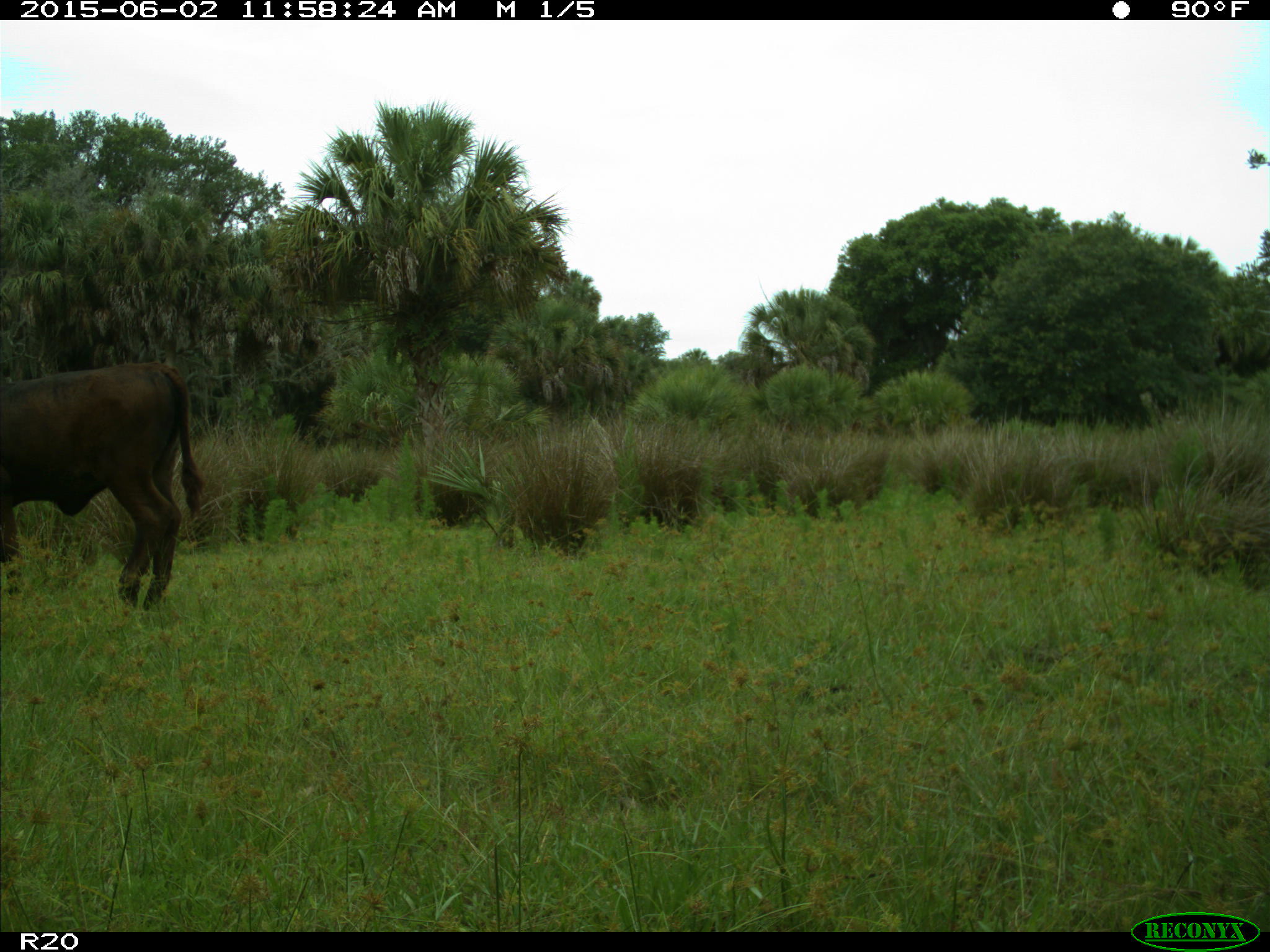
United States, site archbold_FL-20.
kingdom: Animalia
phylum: Chordata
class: Mammalia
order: Artiodactyla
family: Bovidae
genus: Bos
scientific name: Bos taurus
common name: domestic cow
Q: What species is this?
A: Bos taurus (domestic cow).